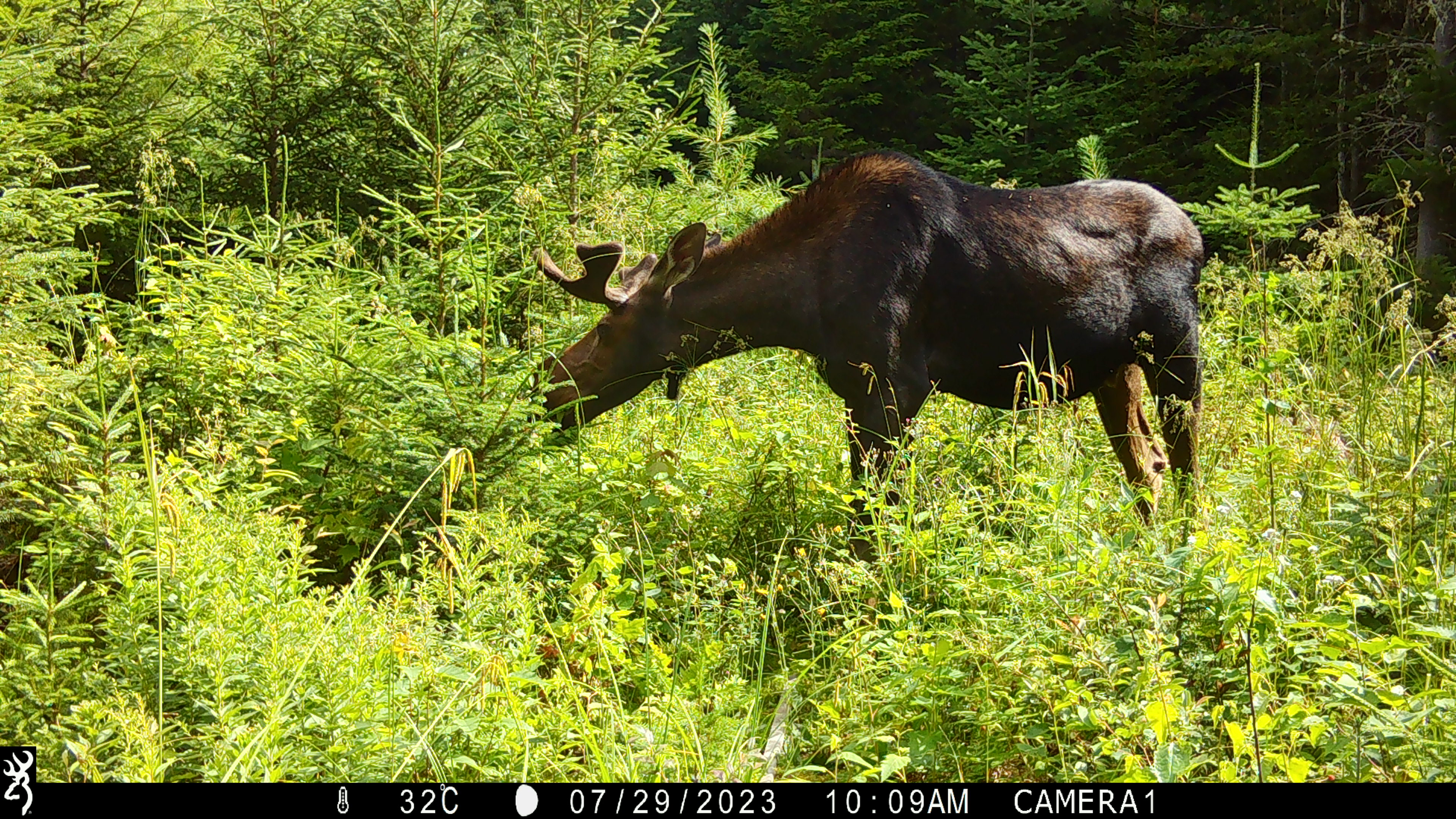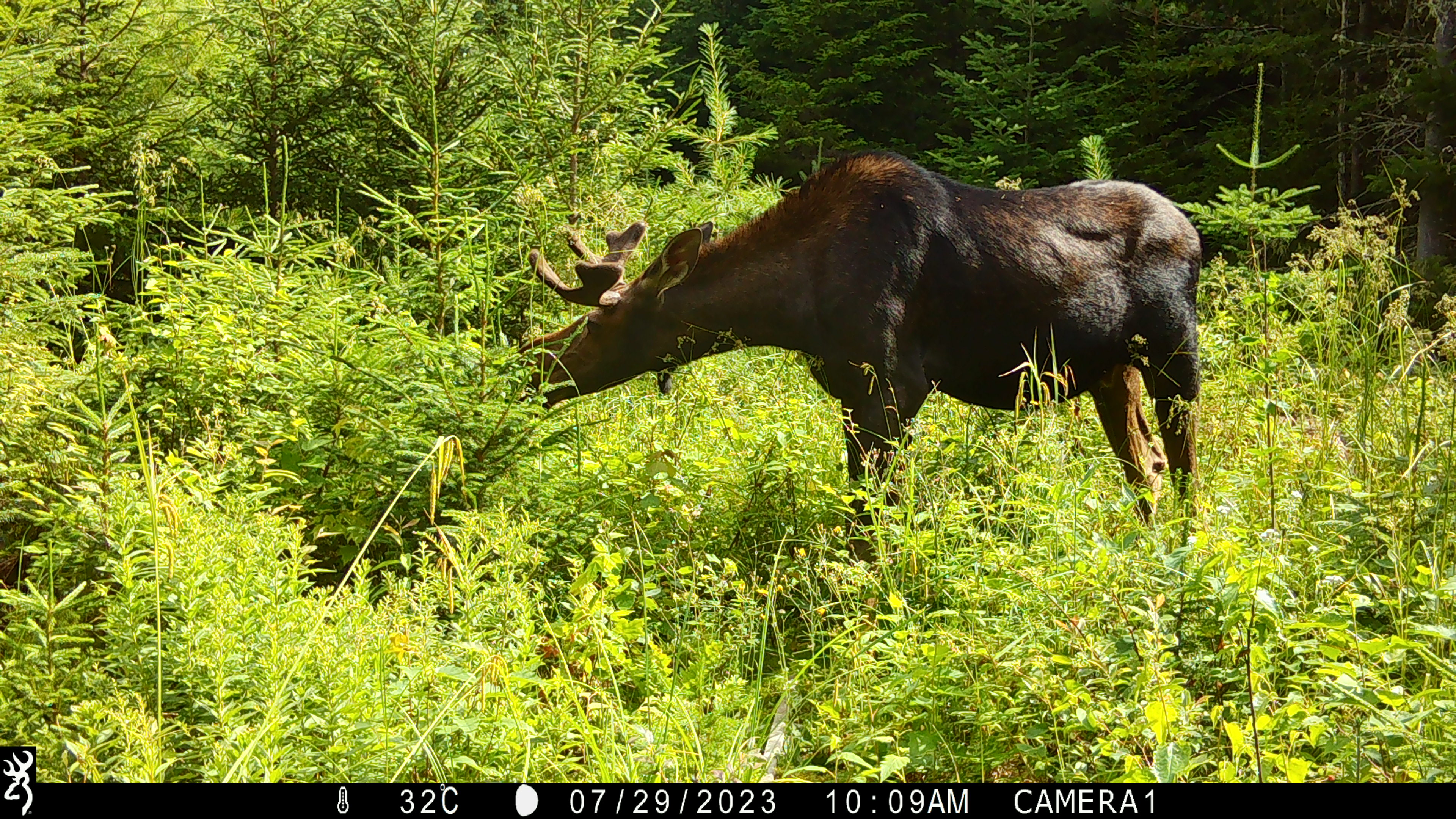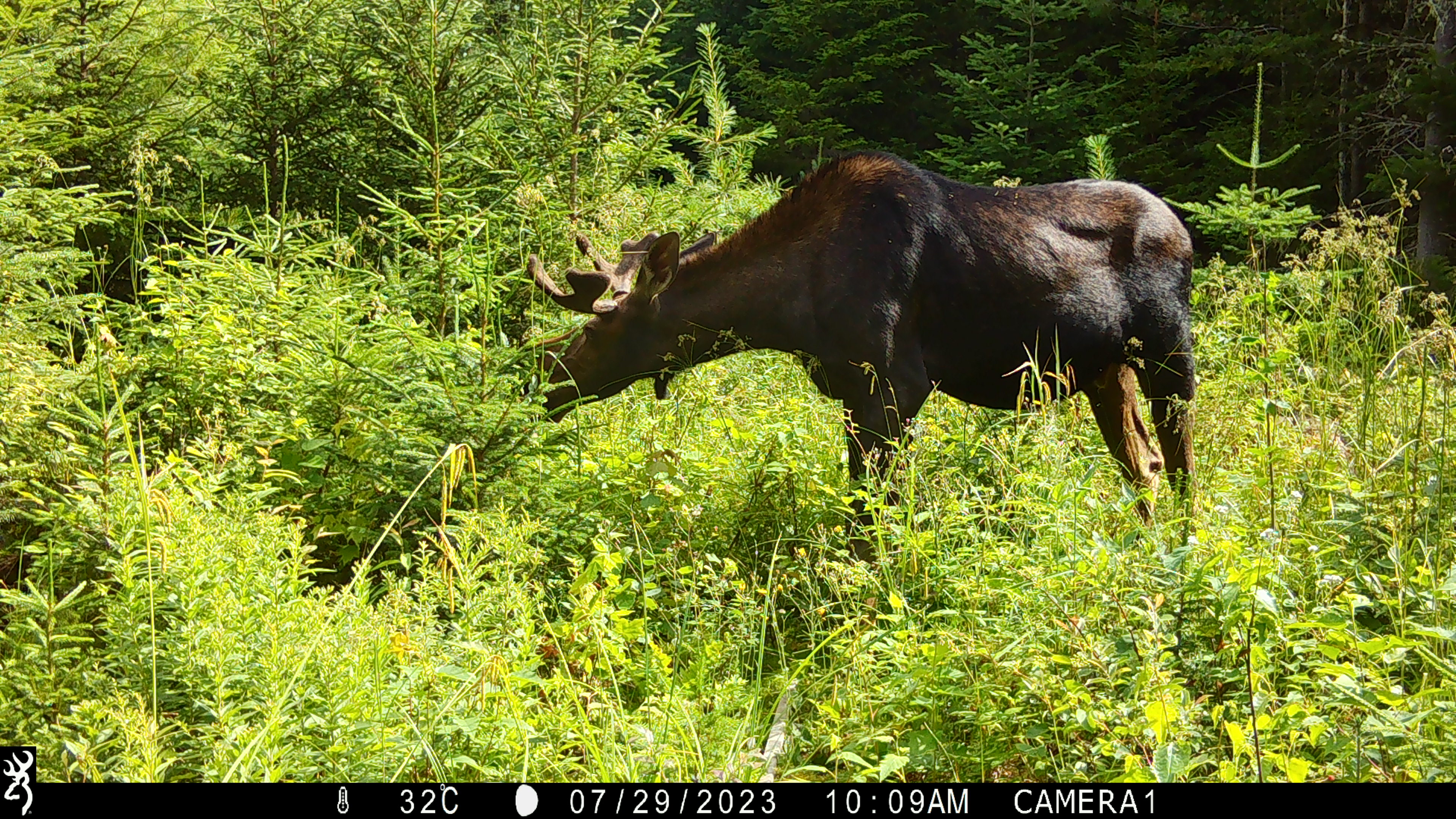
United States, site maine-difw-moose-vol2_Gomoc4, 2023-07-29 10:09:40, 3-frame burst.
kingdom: Animalia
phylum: Chordata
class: Mammalia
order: Artiodactyla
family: Cervidae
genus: Alces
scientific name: Alces alces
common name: moose